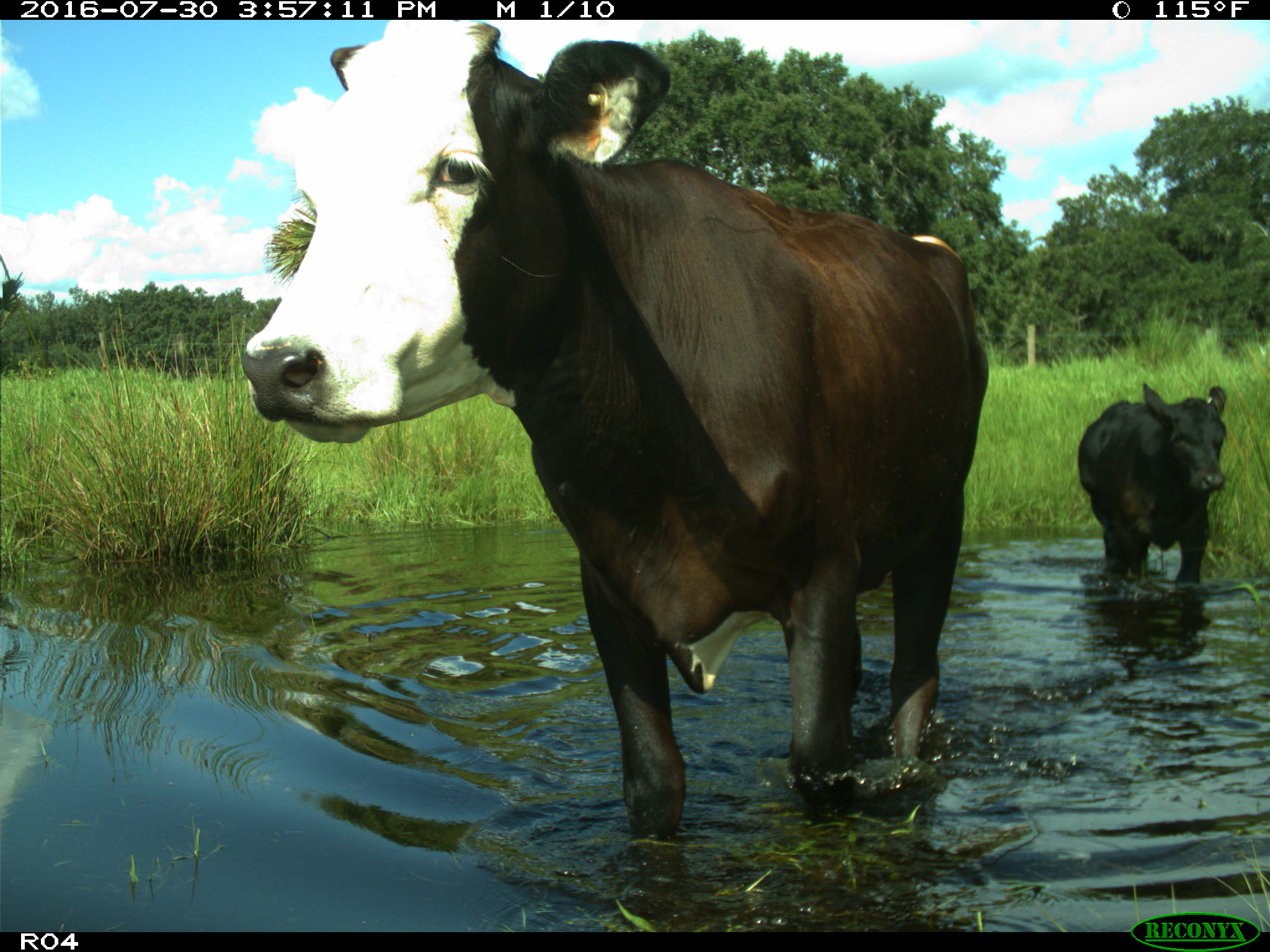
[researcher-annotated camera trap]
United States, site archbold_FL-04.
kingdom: Animalia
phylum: Chordata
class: Mammalia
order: Artiodactyla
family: Bovidae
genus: Bos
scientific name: Bos taurus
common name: domestic cow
Bos taurus (domestic cow).